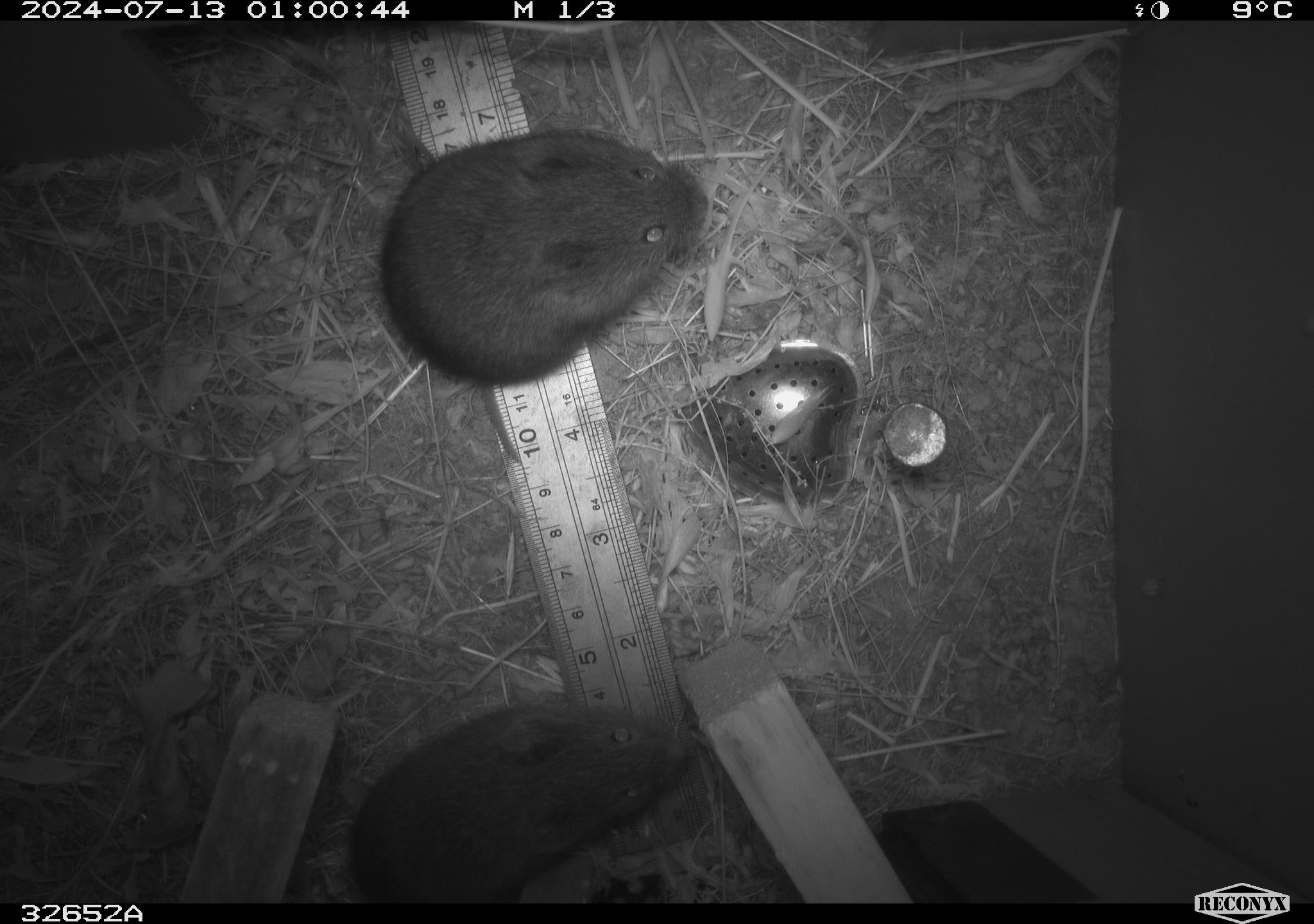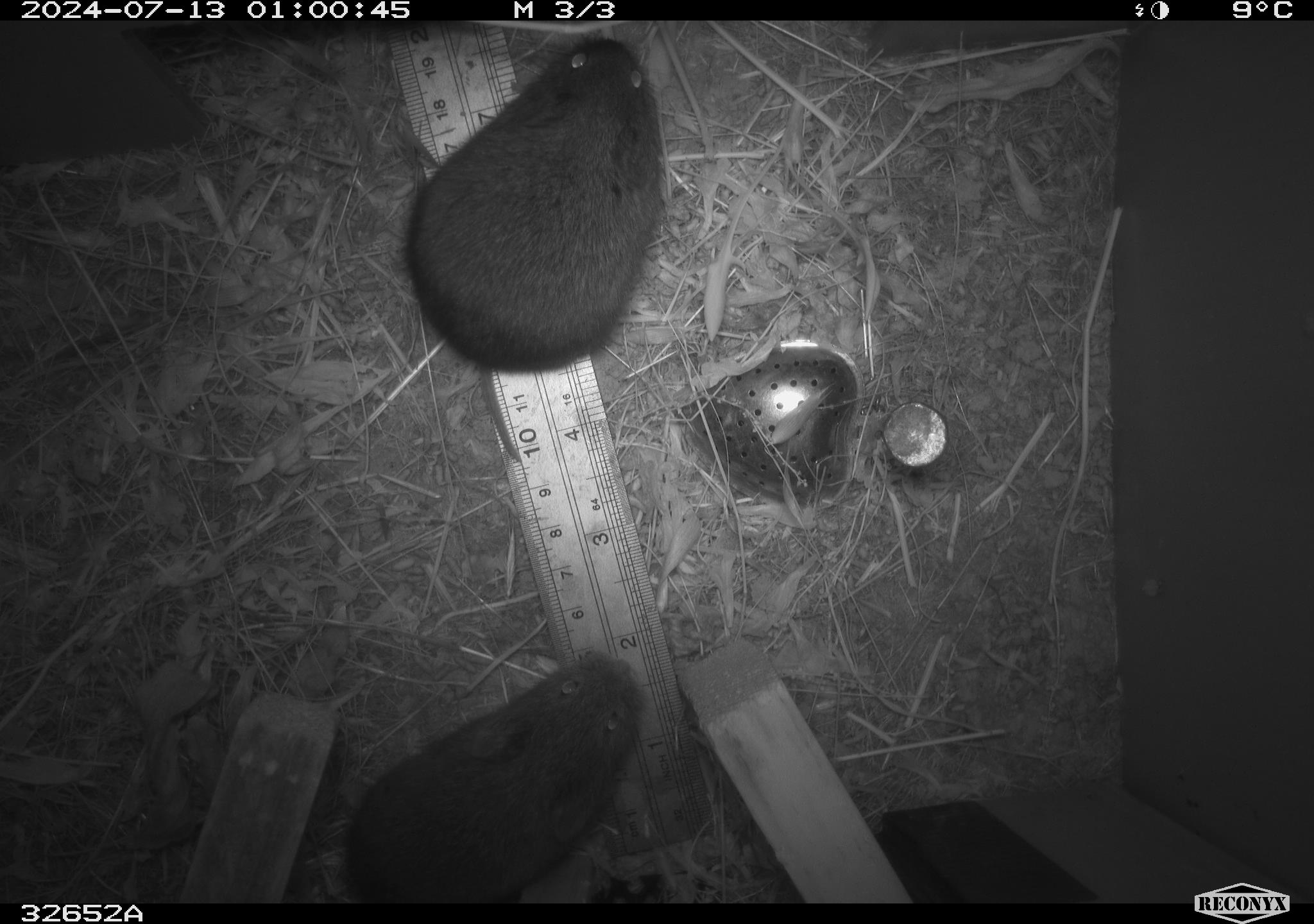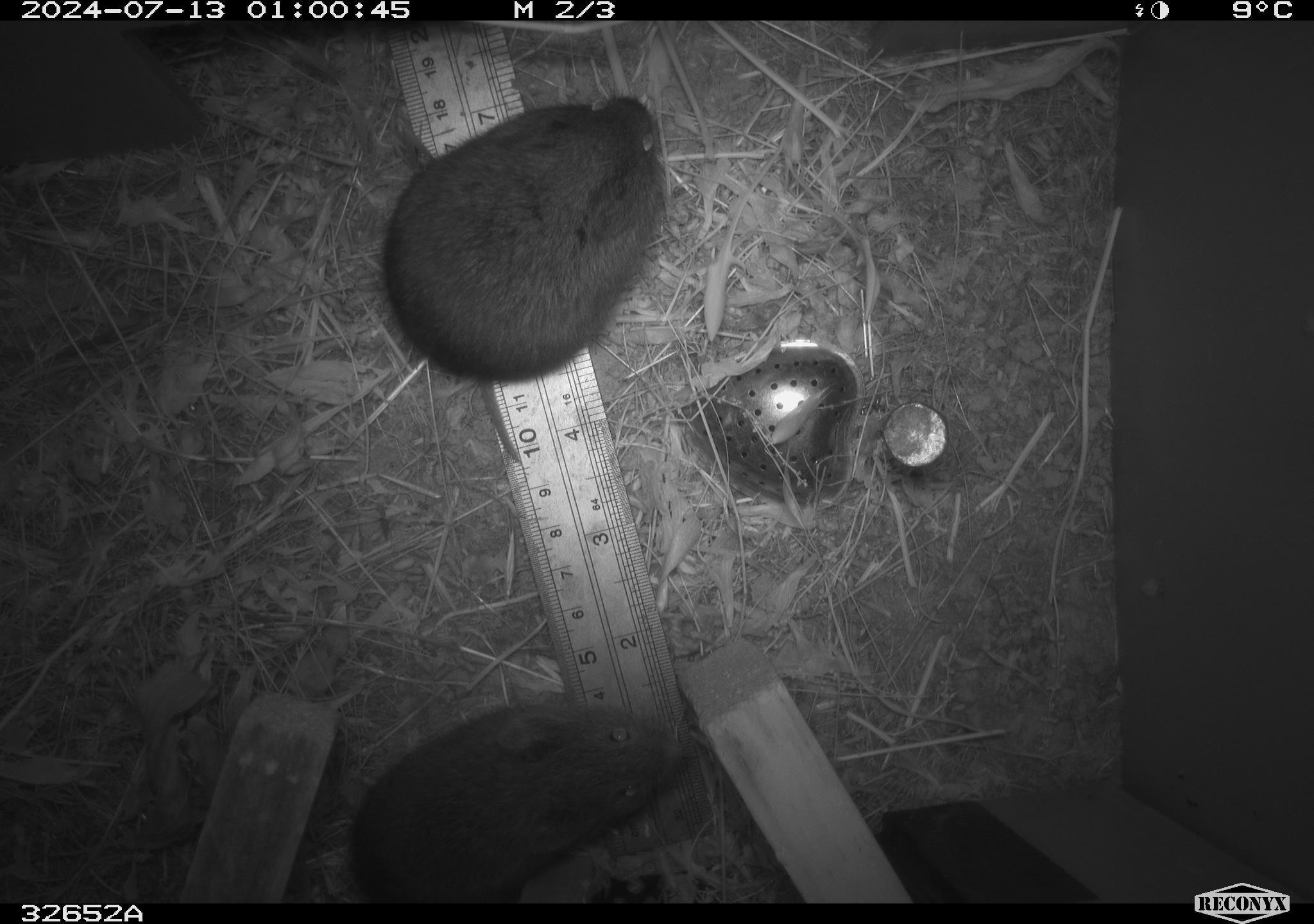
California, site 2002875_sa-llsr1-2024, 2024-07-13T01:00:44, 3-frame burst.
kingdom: Animalia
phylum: Chordata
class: Mammalia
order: Rodentia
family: Cricetidae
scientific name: Arvicolinae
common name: voles, lemmings, and muskrats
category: arvicolinae subfamily